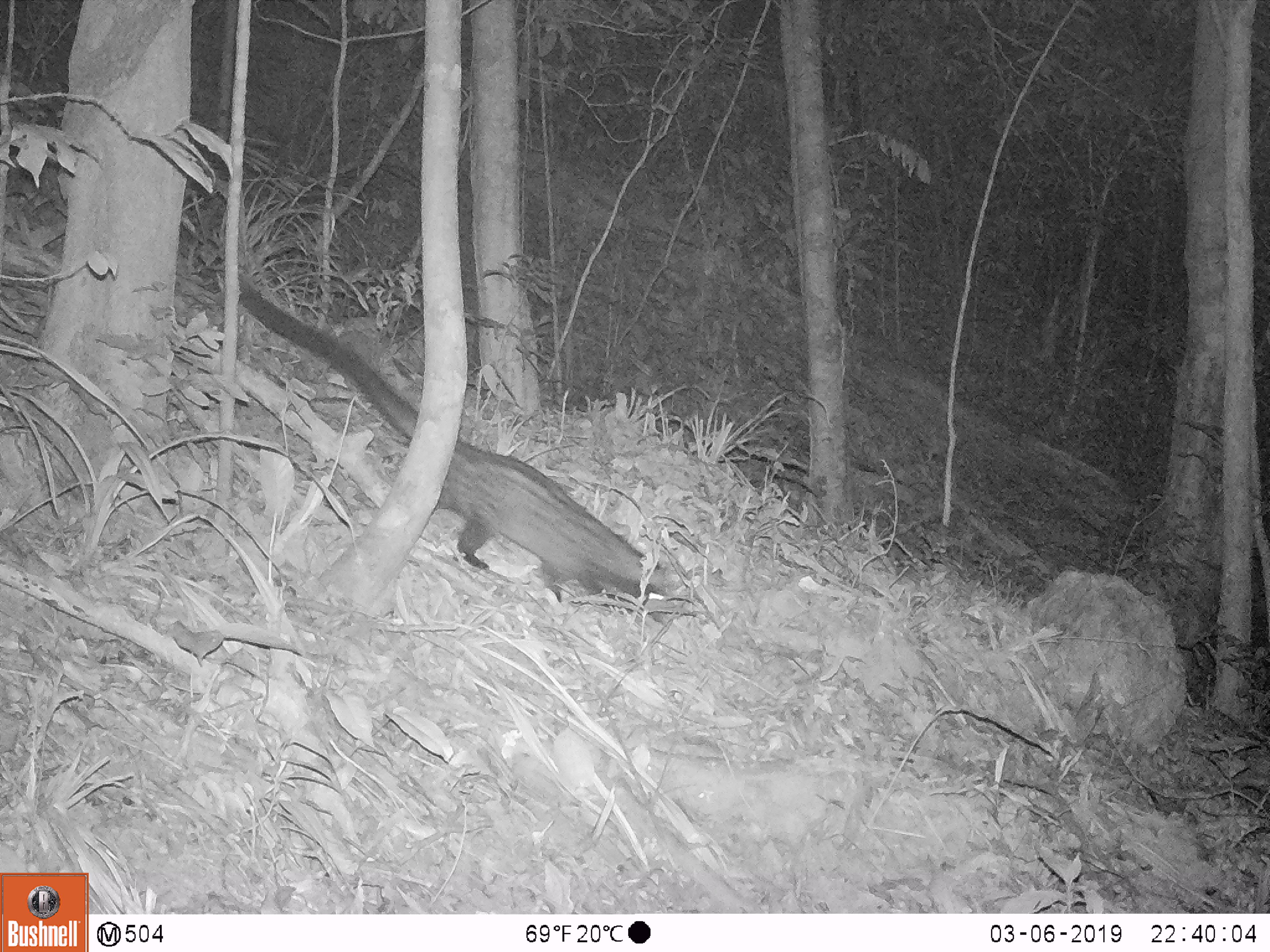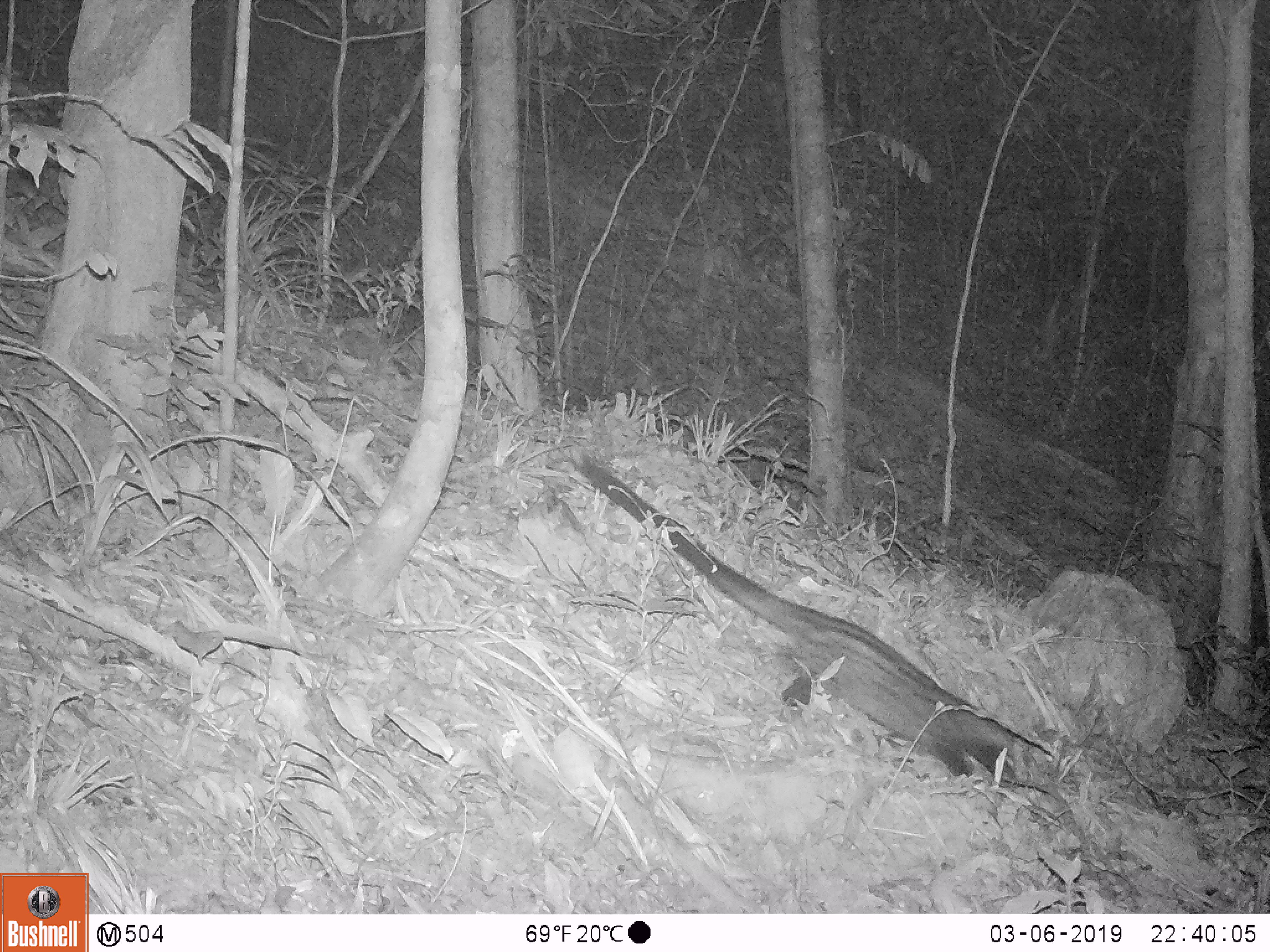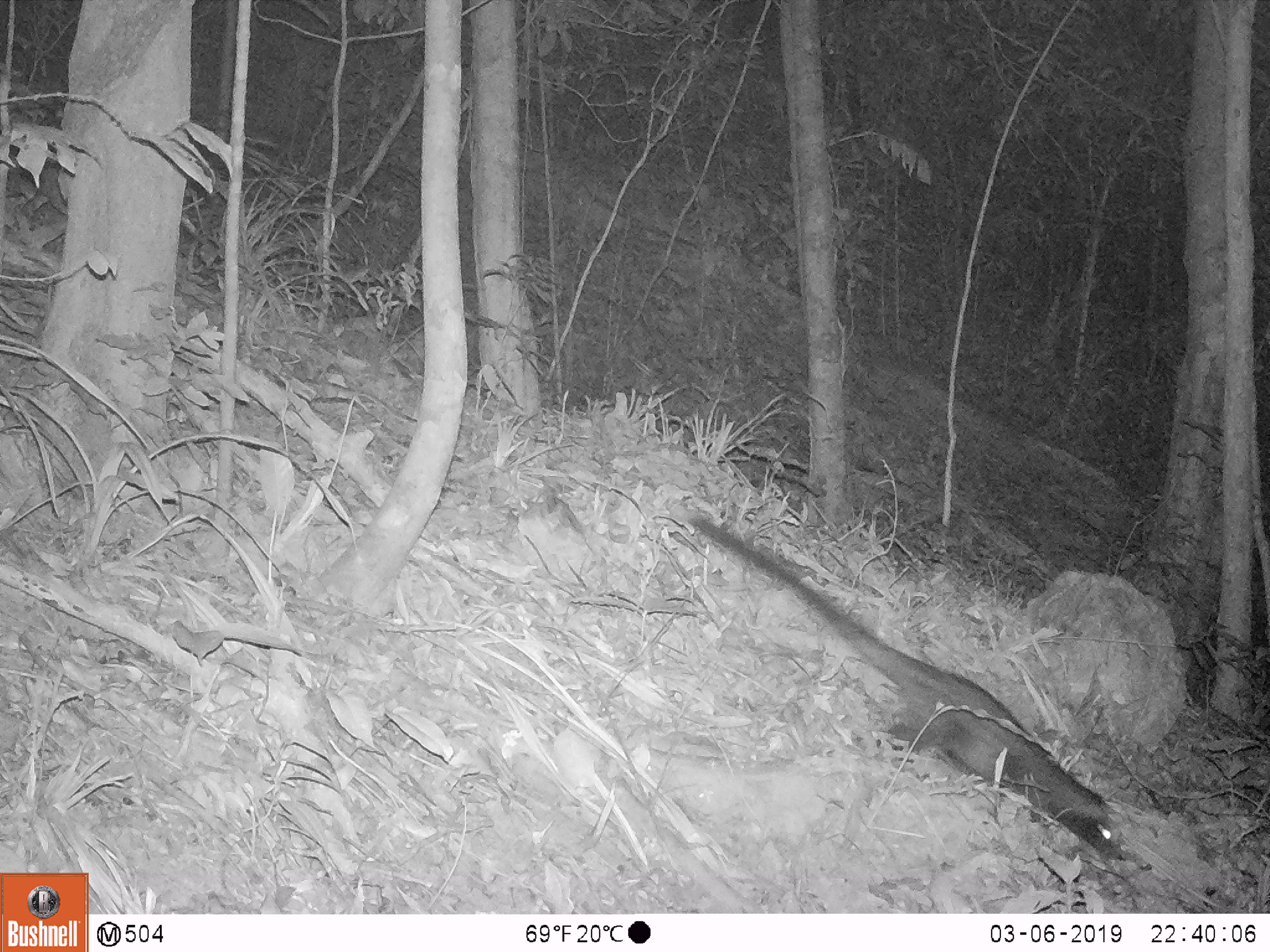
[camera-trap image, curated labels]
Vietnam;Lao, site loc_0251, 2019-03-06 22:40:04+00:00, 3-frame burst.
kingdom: Animalia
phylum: Chordata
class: Mammalia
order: Carnivora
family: Viverridae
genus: Paradoxurus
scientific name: Paradoxurus hermaphroditus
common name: common palm civet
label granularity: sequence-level